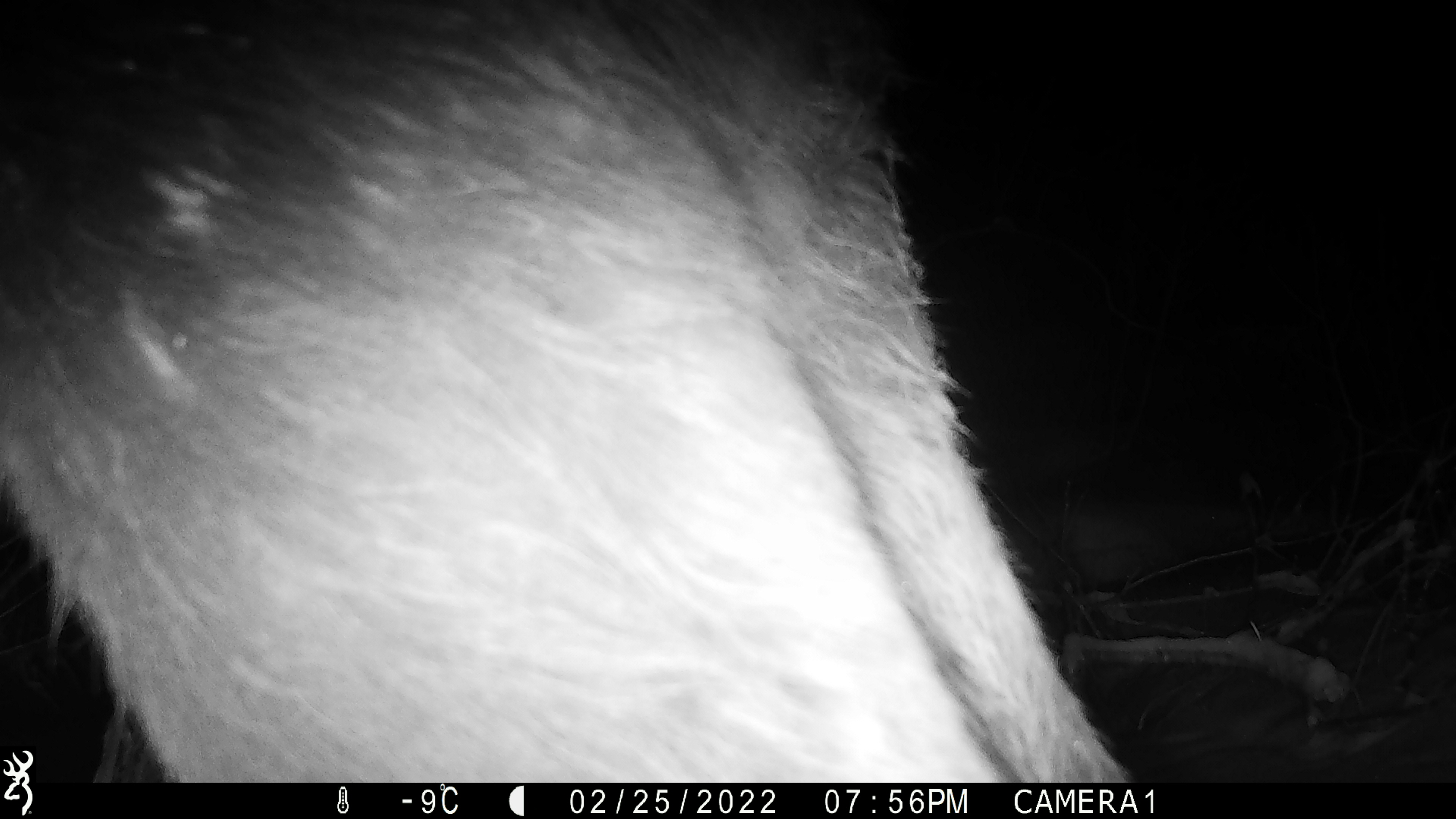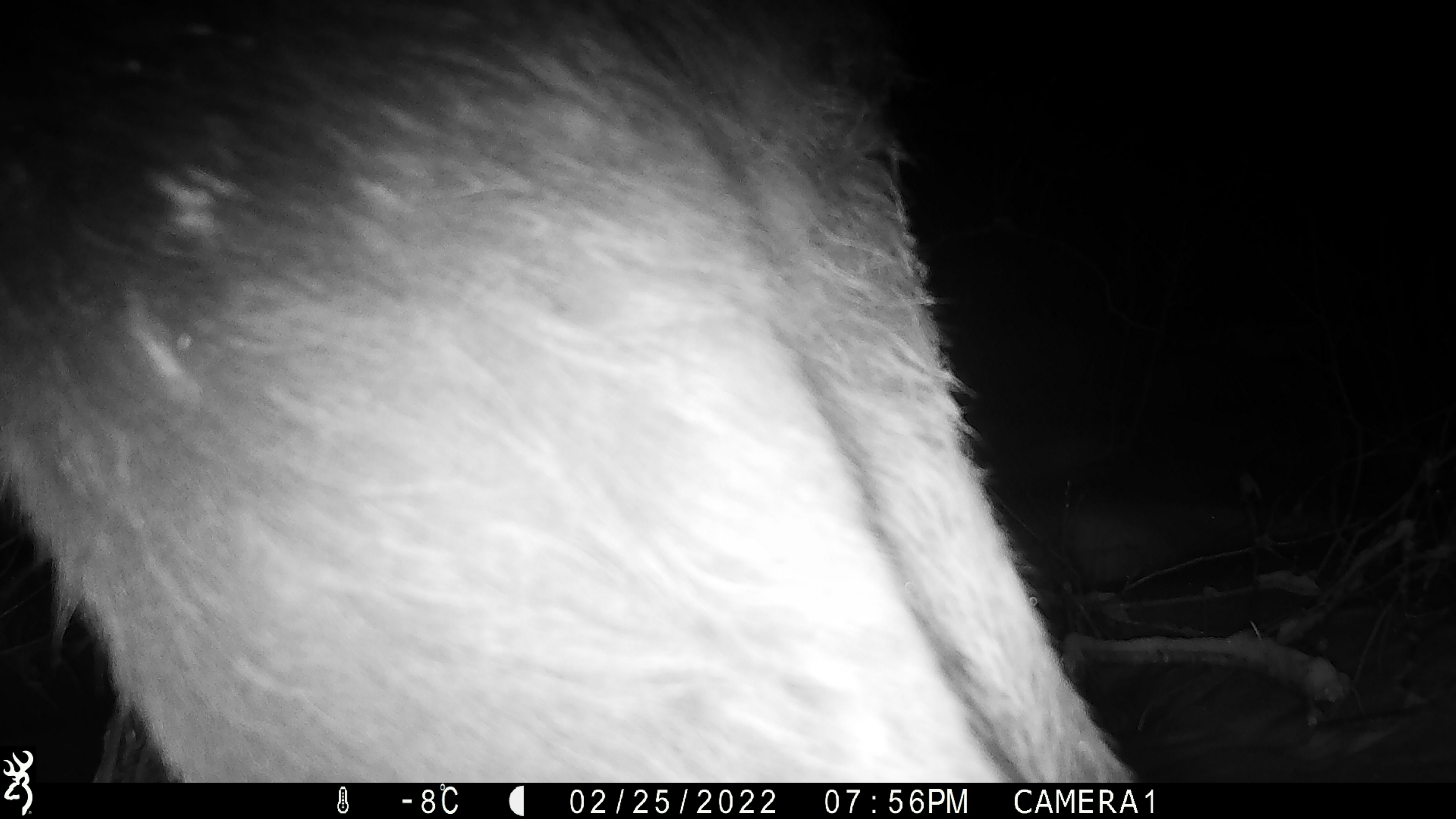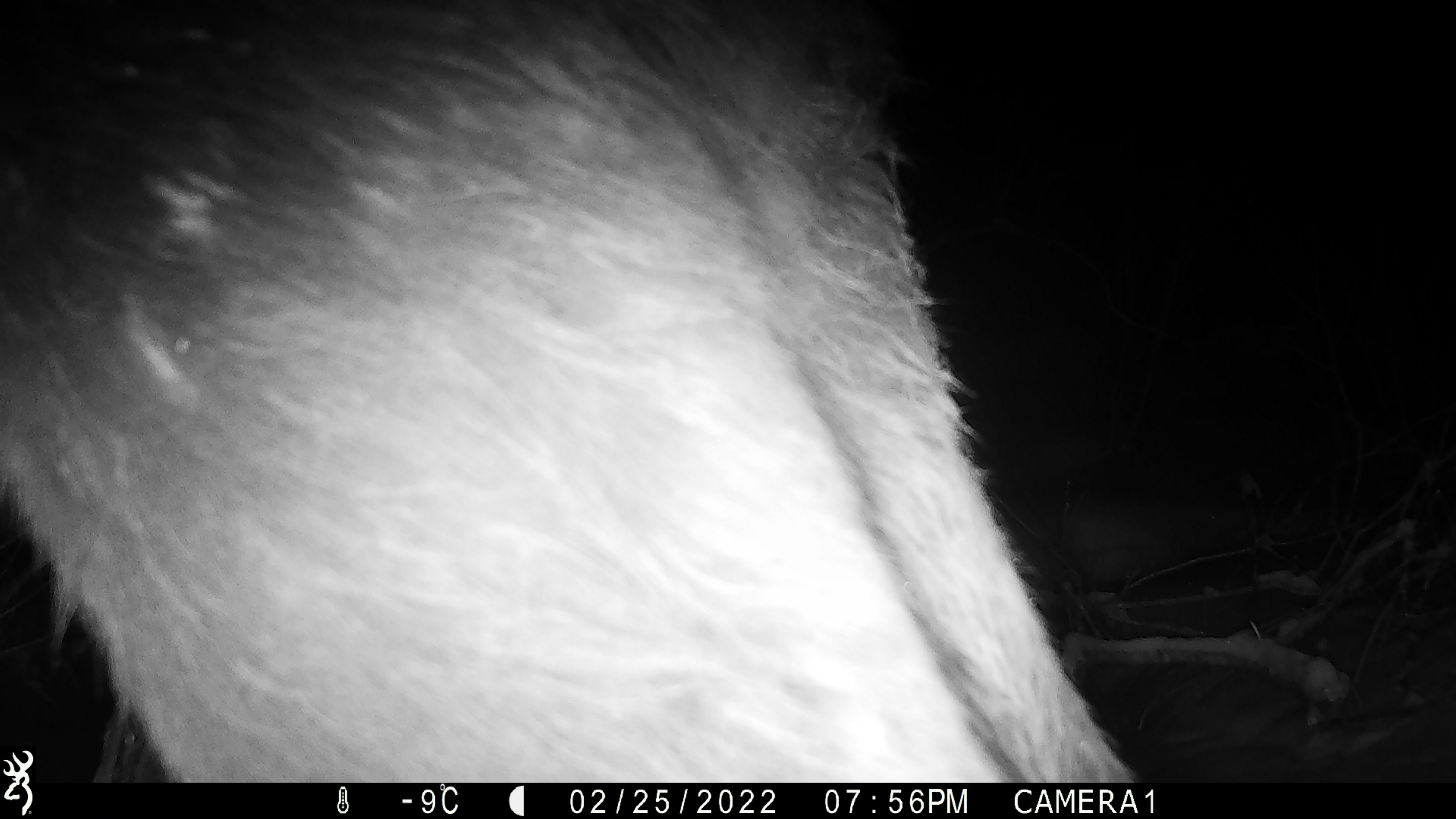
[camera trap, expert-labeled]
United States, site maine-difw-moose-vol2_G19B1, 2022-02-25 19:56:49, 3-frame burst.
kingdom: Animalia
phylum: Chordata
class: Mammalia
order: Artiodactyla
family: Cervidae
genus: Alces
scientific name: Alces alces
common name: moose